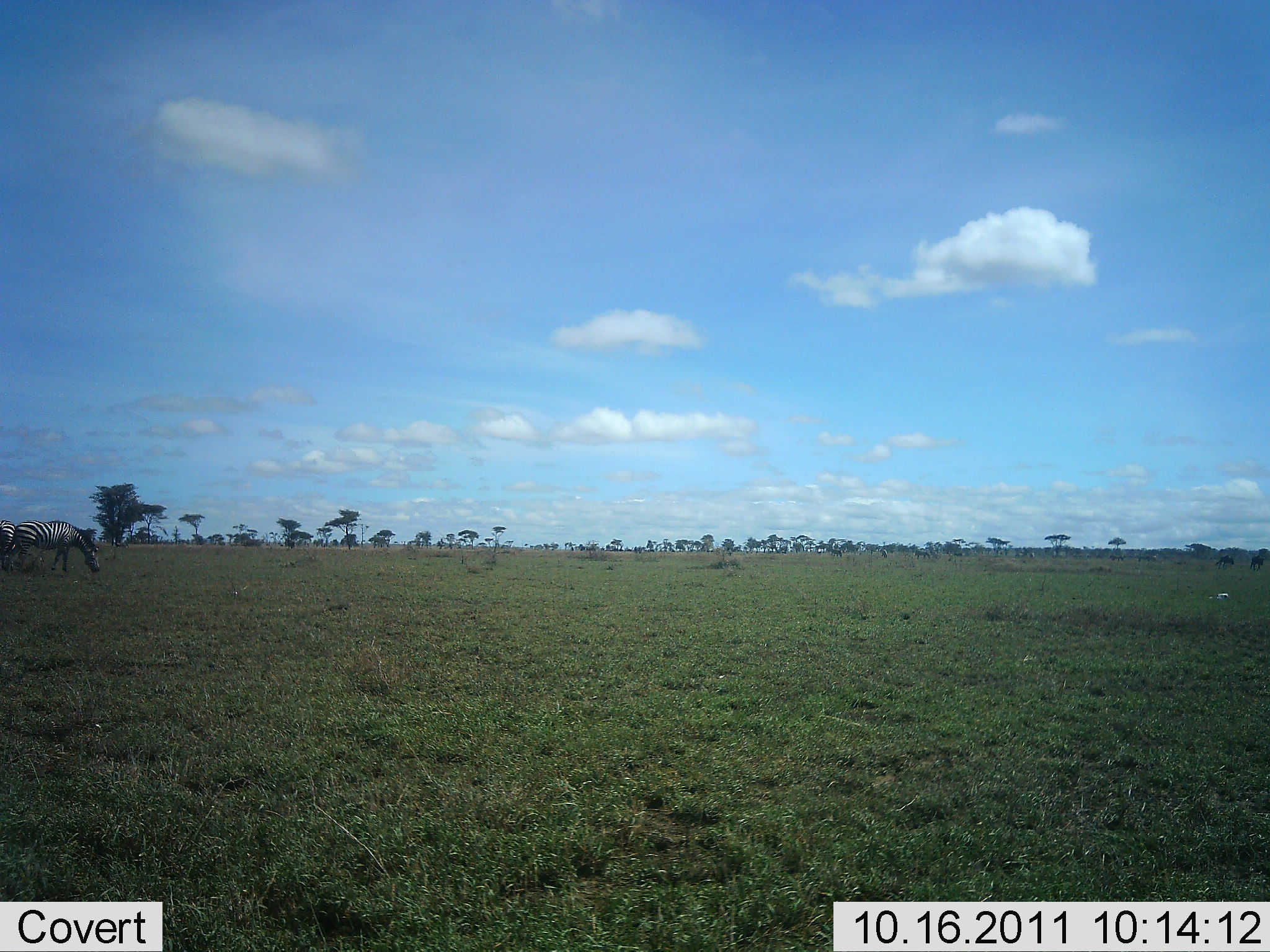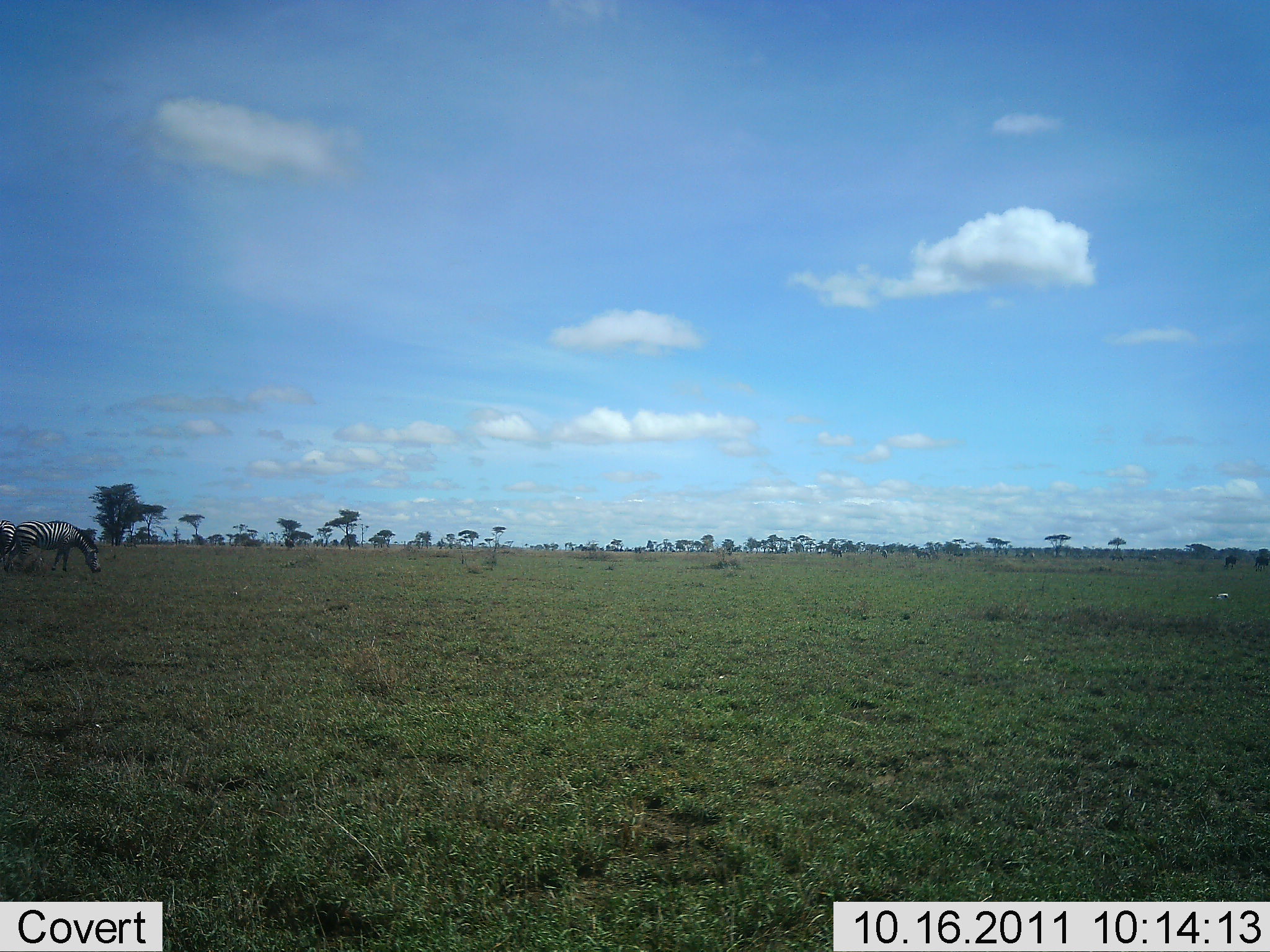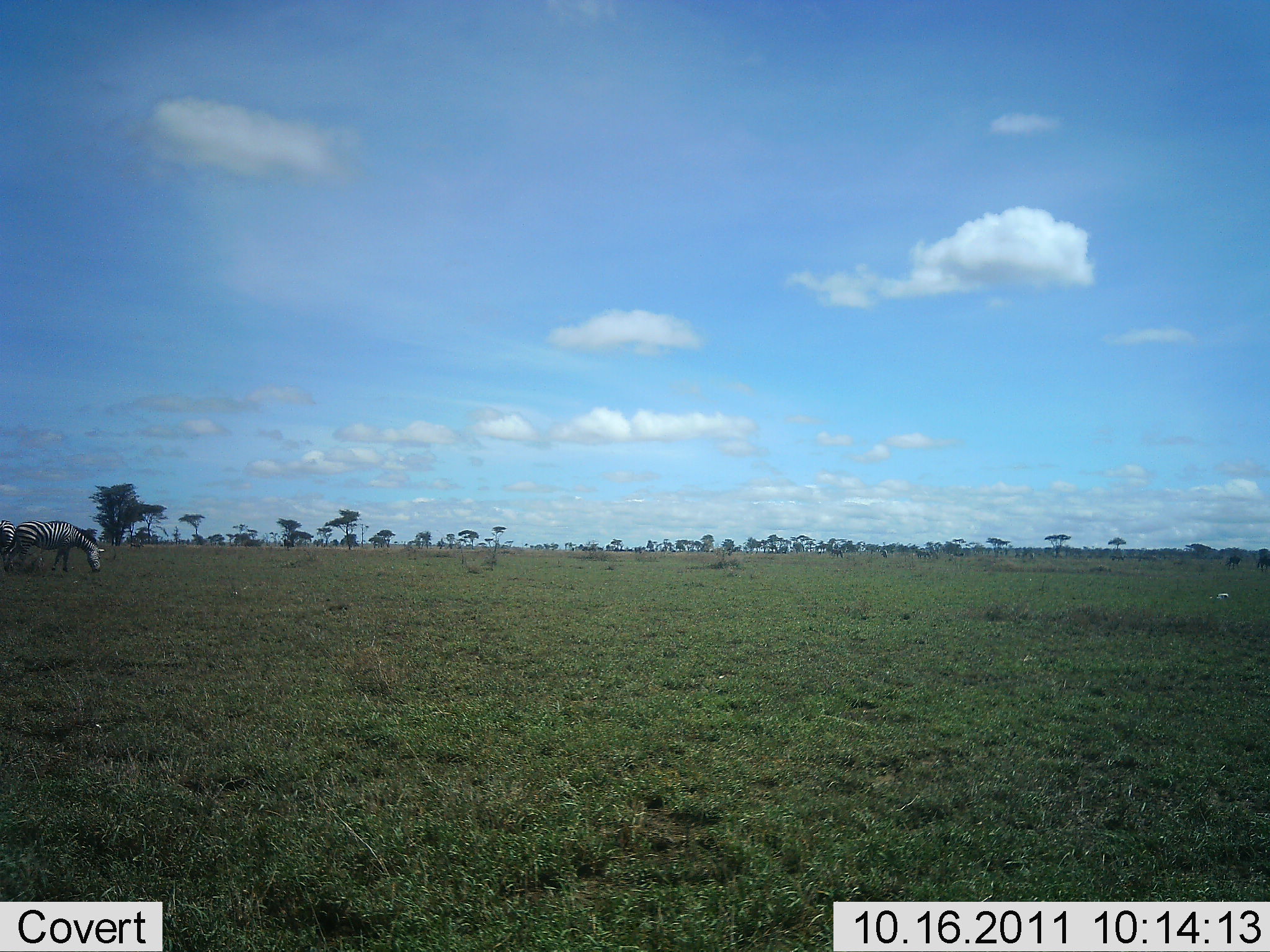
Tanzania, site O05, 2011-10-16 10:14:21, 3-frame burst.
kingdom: Animalia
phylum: Chordata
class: Mammalia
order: Perissodactyla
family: Equidae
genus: Equus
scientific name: Equus quagga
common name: plains zebra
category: zebra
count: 2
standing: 20%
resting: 0%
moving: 0%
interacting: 0%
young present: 0%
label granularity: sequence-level